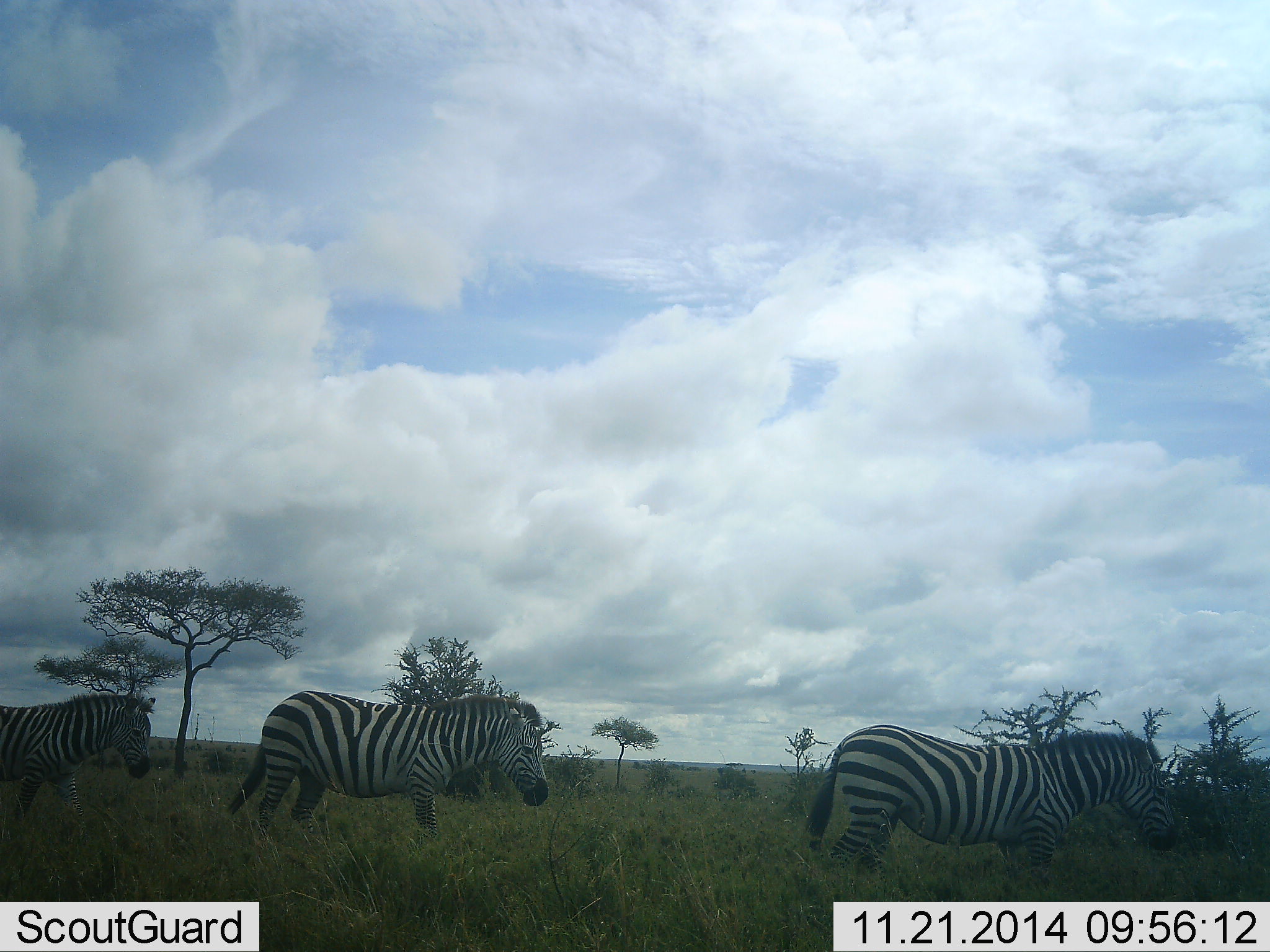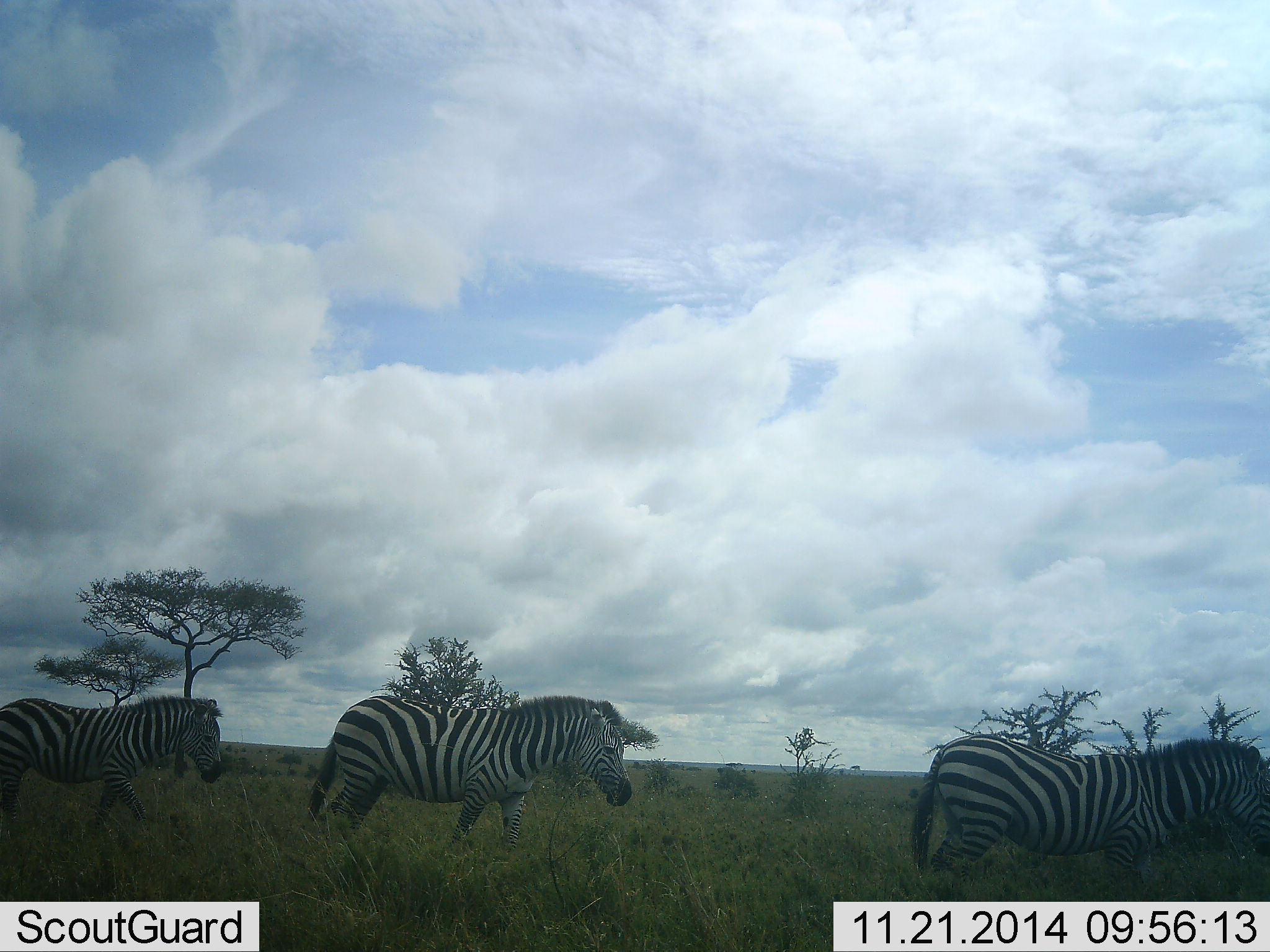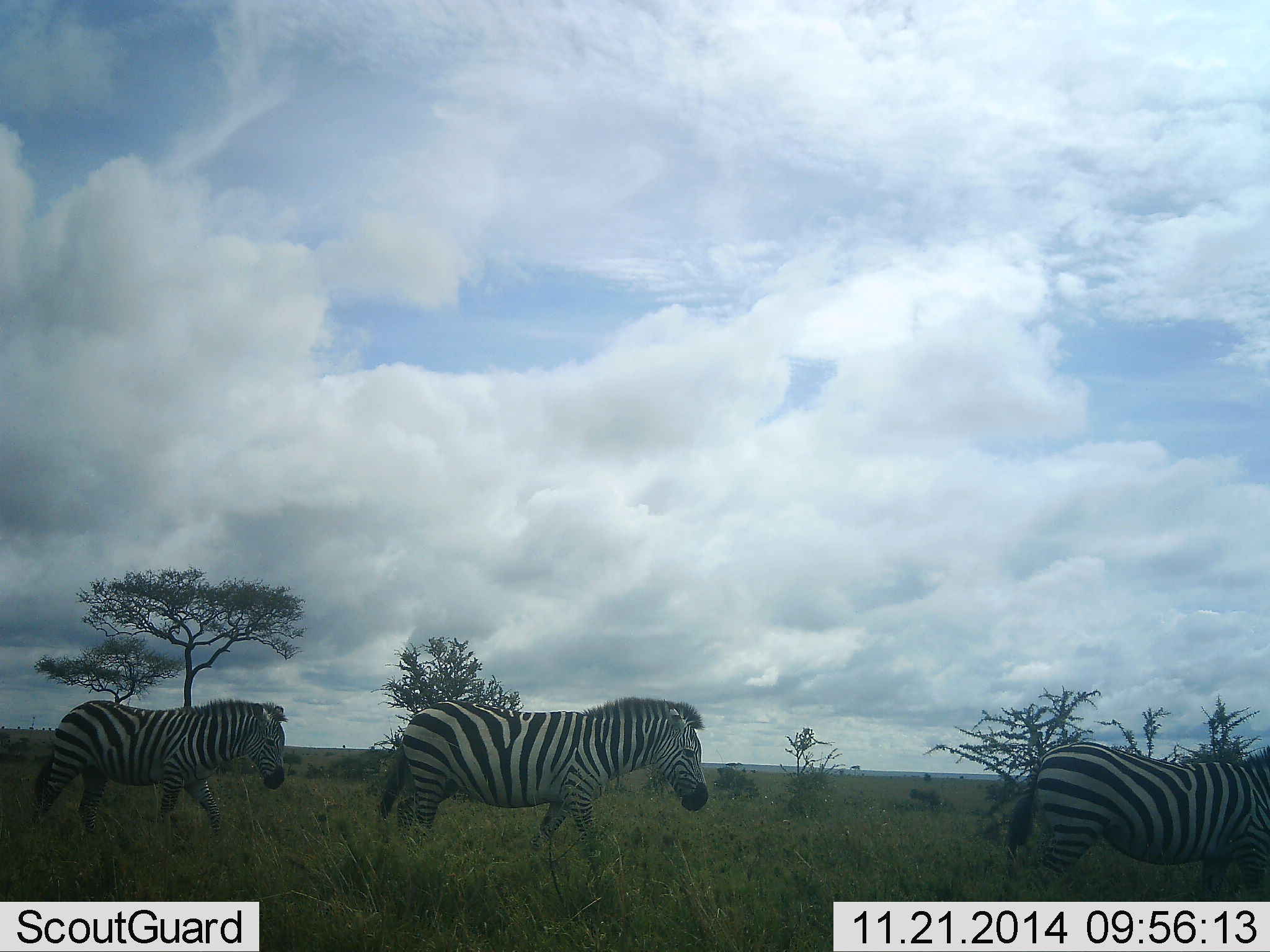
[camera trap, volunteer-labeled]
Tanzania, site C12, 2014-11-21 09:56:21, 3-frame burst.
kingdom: Animalia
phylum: Chordata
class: Mammalia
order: Perissodactyla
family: Equidae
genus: Equus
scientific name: Equus quagga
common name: plains zebra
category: zebra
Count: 3.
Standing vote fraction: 0%.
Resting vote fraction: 0%.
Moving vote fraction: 100%.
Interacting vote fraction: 0%.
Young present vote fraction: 0%.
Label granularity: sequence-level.